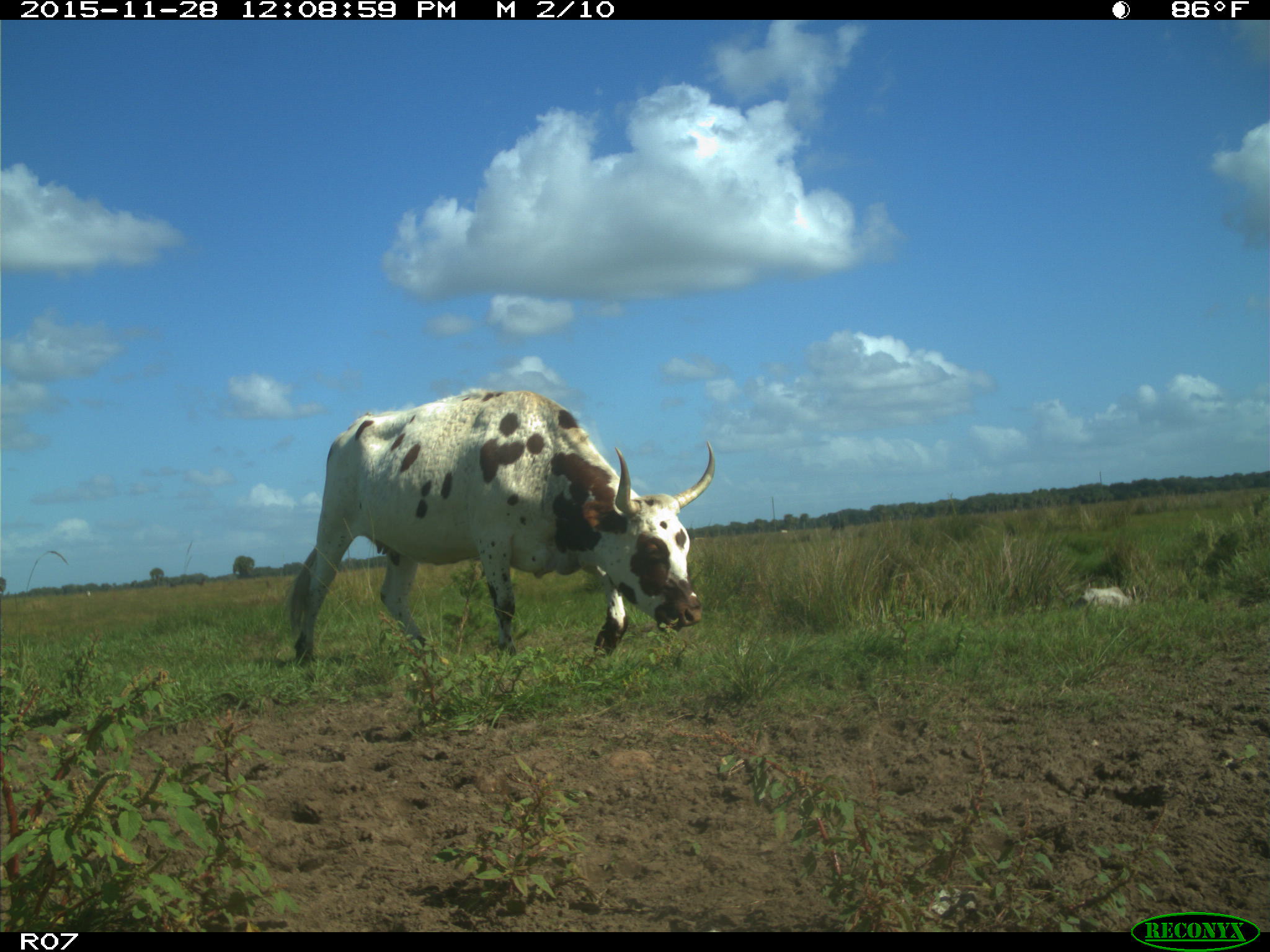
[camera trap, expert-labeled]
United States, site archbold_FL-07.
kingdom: Animalia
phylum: Chordata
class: Mammalia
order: Artiodactyla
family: Bovidae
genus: Bos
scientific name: Bos taurus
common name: domestic cow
Bos taurus (domestic cow).